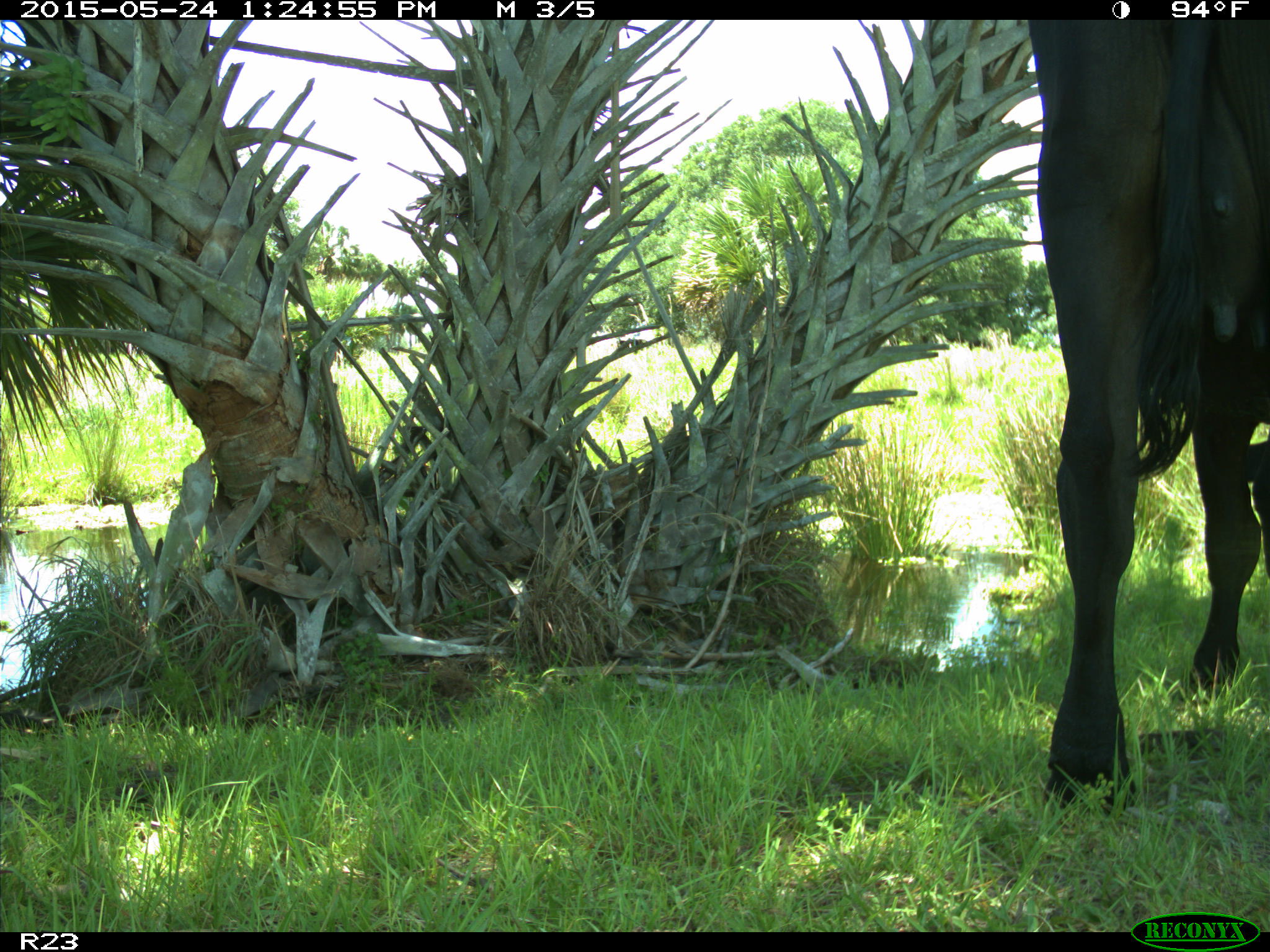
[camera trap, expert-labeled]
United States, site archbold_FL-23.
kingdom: Animalia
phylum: Chordata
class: Mammalia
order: Artiodactyla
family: Bovidae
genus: Bos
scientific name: Bos taurus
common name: domestic cow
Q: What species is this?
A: Bos taurus (domestic cow).